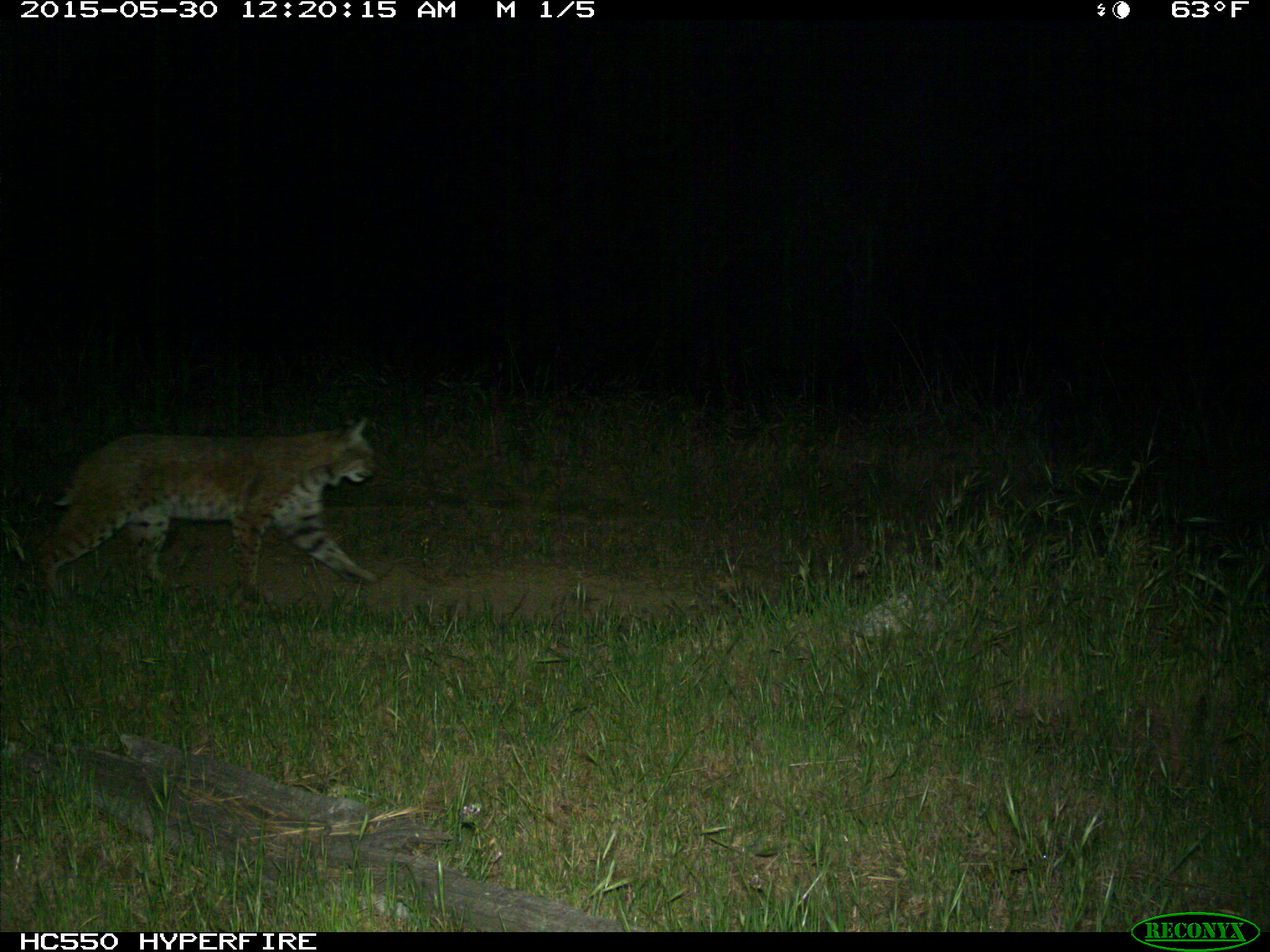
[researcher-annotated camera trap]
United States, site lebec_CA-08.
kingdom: Animalia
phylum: Chordata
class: Mammalia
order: Carnivora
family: Felidae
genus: Lynx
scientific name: Lynx rufus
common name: bobcat